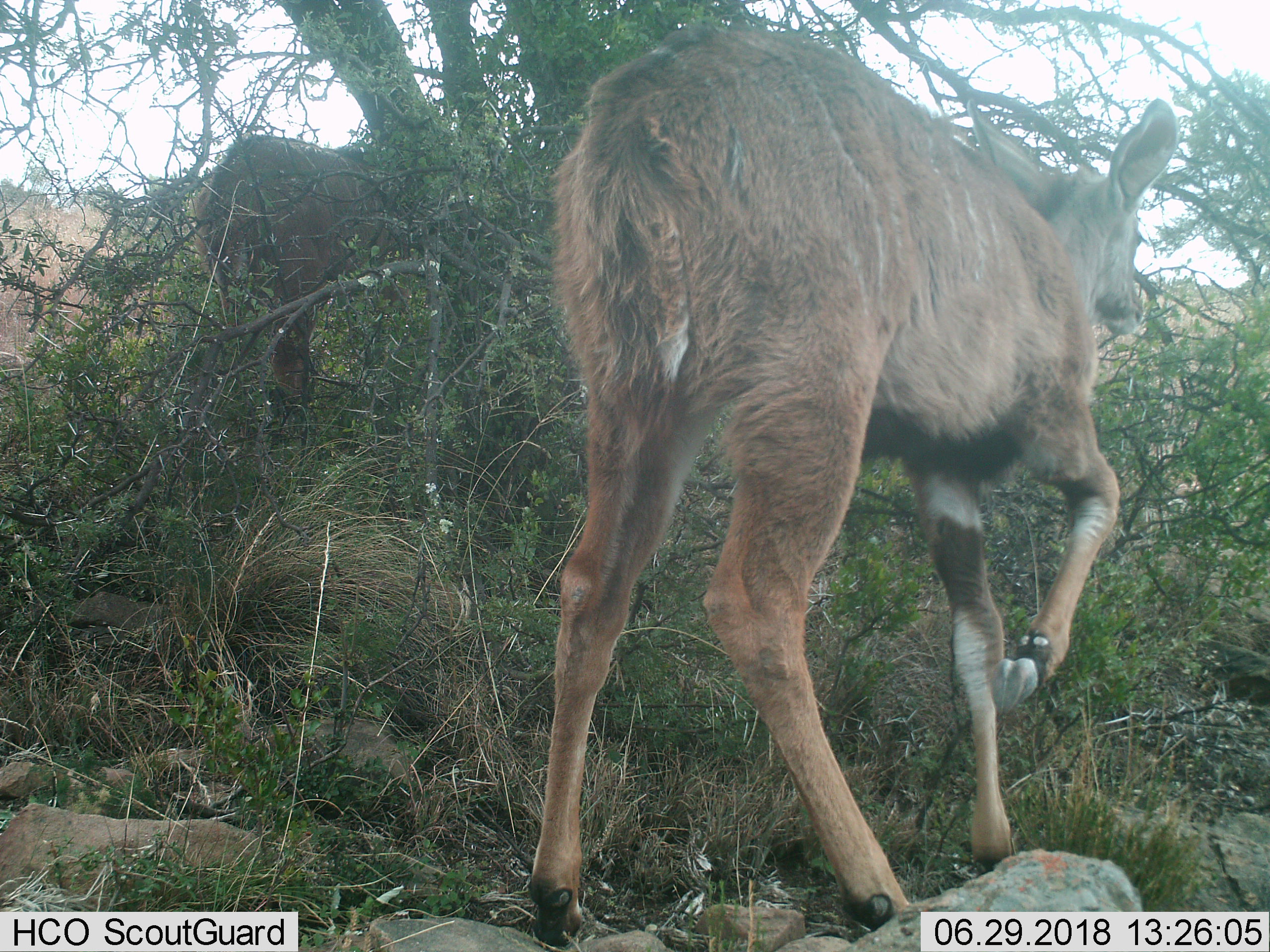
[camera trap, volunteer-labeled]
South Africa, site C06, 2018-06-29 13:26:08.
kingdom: Animalia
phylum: Chordata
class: Mammalia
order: Artiodactyla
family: Bovidae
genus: Tragelaphus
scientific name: Tragelaphus strepsiceros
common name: greater kudu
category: kudu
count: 2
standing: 33%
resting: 0%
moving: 100%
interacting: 17%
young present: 50%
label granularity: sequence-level